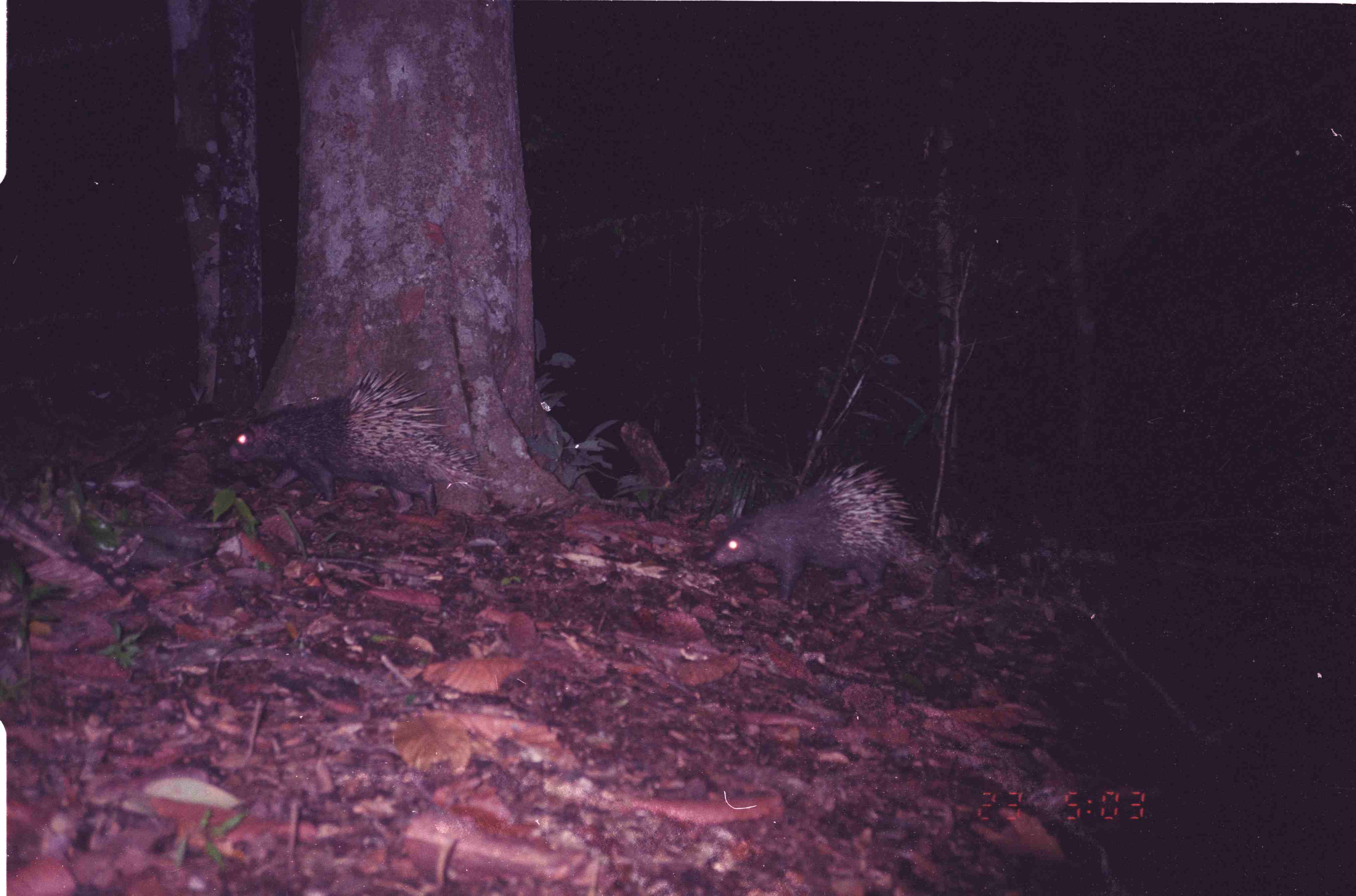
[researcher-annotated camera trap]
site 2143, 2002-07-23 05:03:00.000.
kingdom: Animalia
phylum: Chordata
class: Mammalia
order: Rodentia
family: Hystricidae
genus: Hystrix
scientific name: Hystrix brachyura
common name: east asian porcupine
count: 2